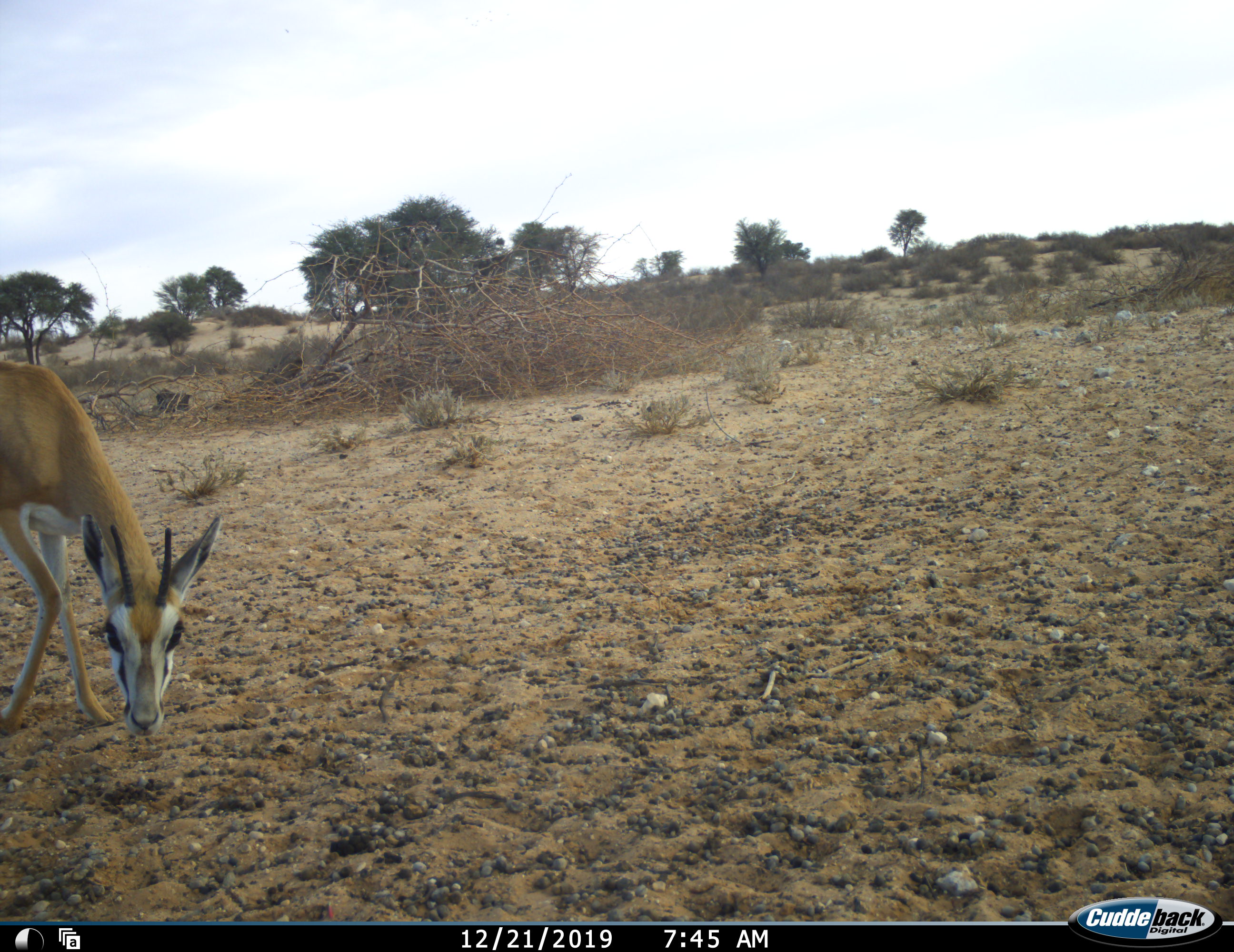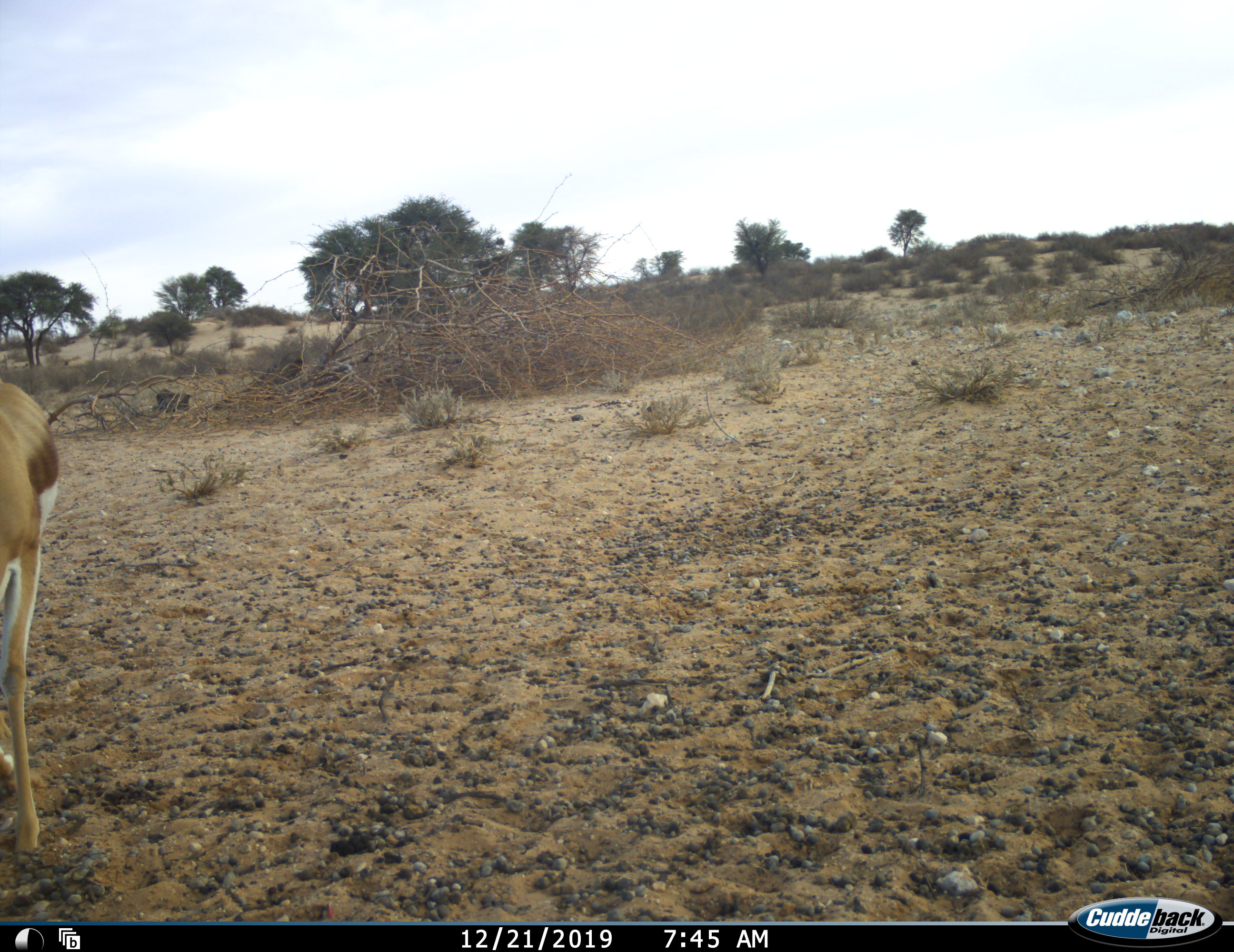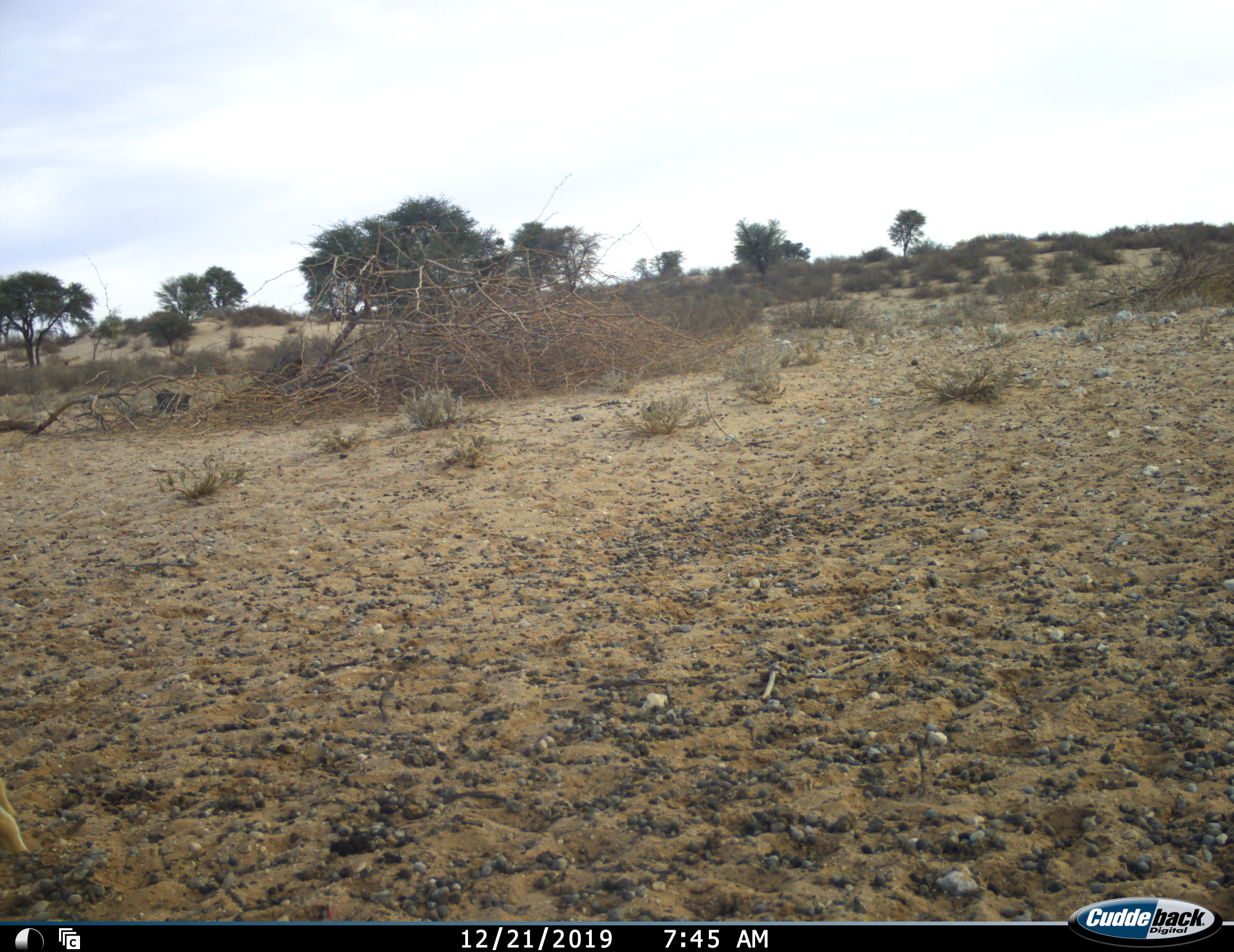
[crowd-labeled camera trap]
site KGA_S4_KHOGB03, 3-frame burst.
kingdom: Animalia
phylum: Chordata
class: Mammalia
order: Artiodactyla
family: Bovidae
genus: Antidorcas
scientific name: Antidorcas marsupialis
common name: springbok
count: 1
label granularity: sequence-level